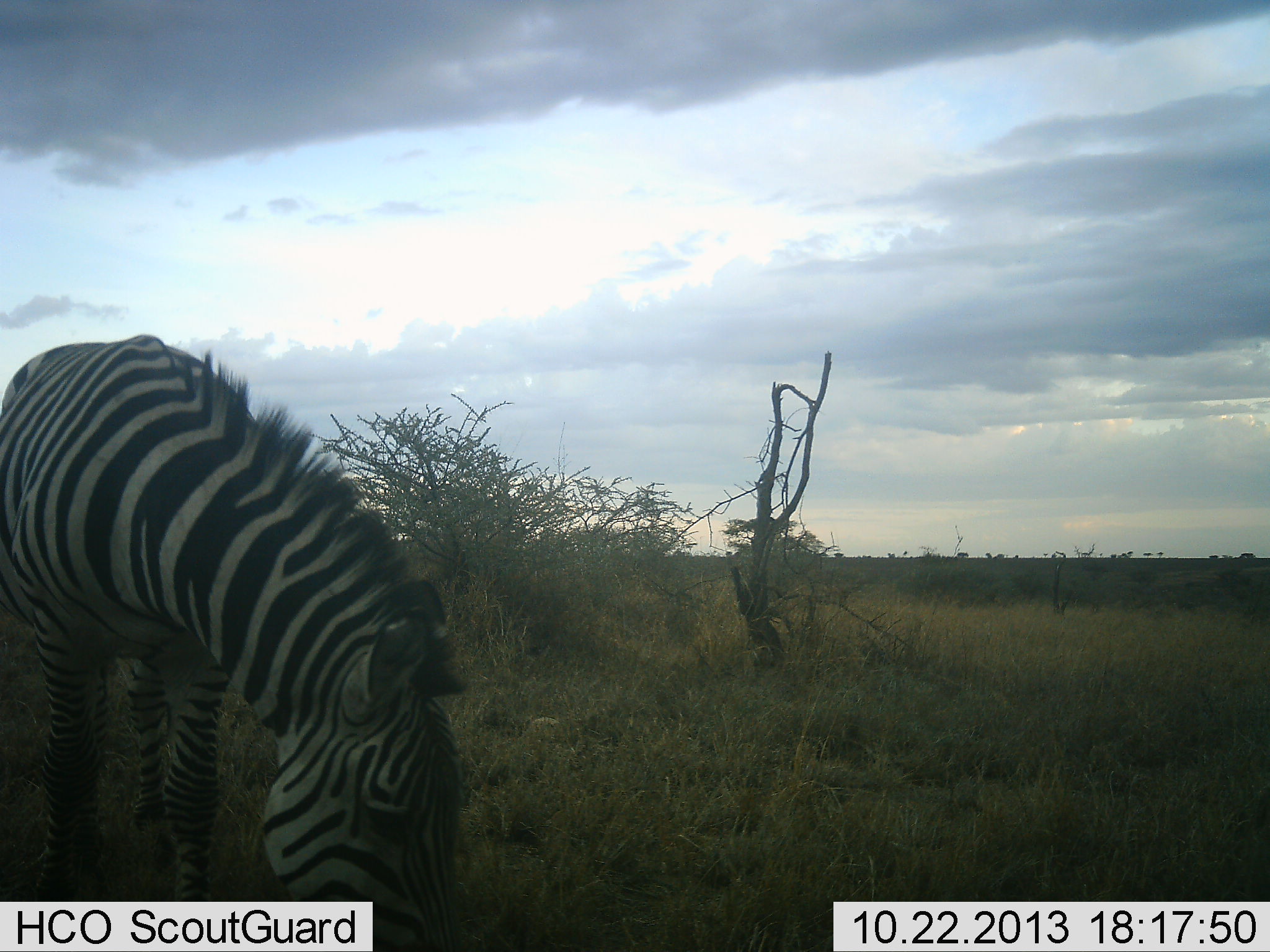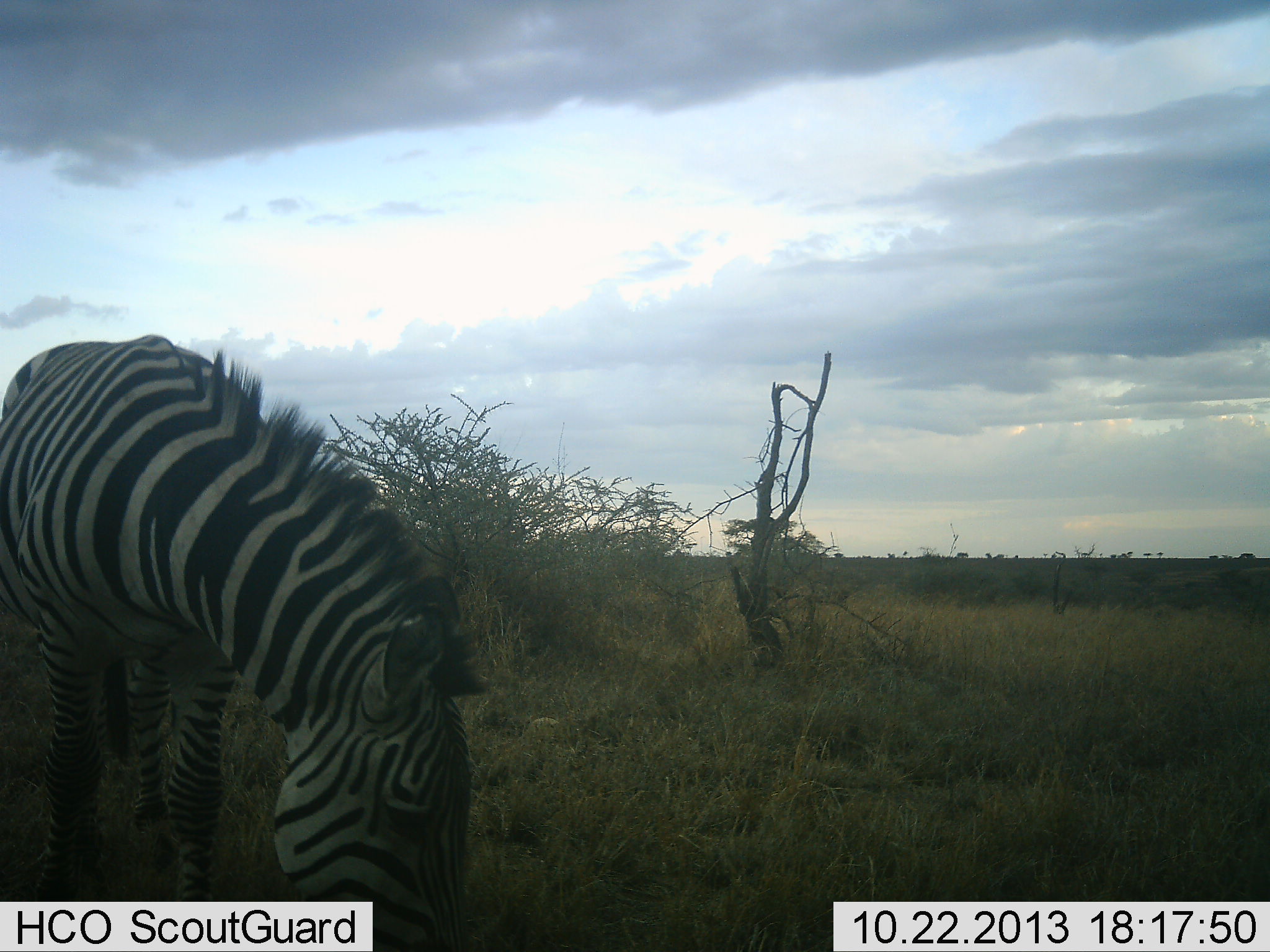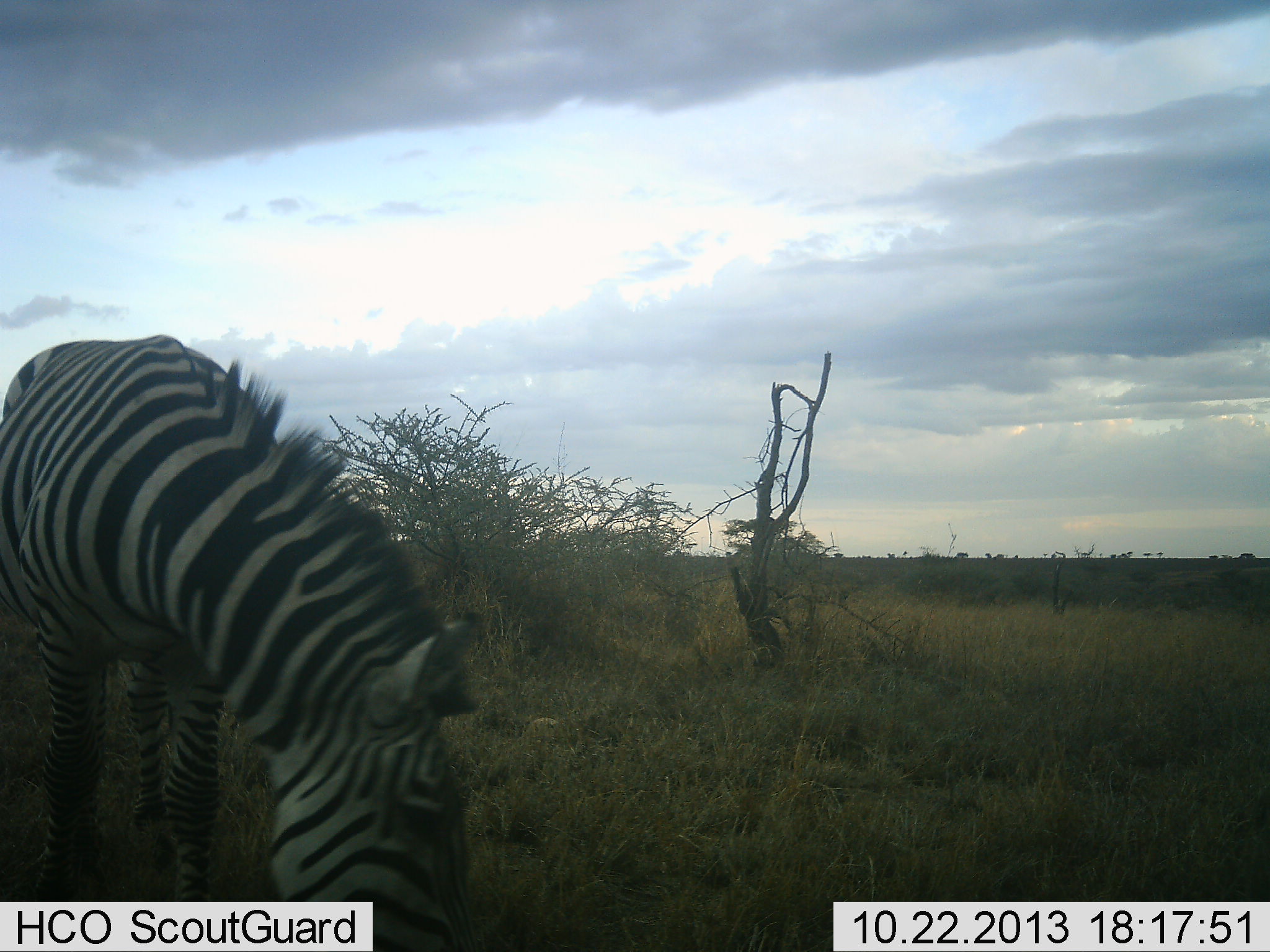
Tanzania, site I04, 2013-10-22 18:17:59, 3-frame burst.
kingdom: Animalia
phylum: Chordata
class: Mammalia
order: Perissodactyla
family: Equidae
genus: Equus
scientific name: Equus quagga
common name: plains zebra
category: zebra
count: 1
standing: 10%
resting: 0%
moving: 0%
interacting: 0%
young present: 0%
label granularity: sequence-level